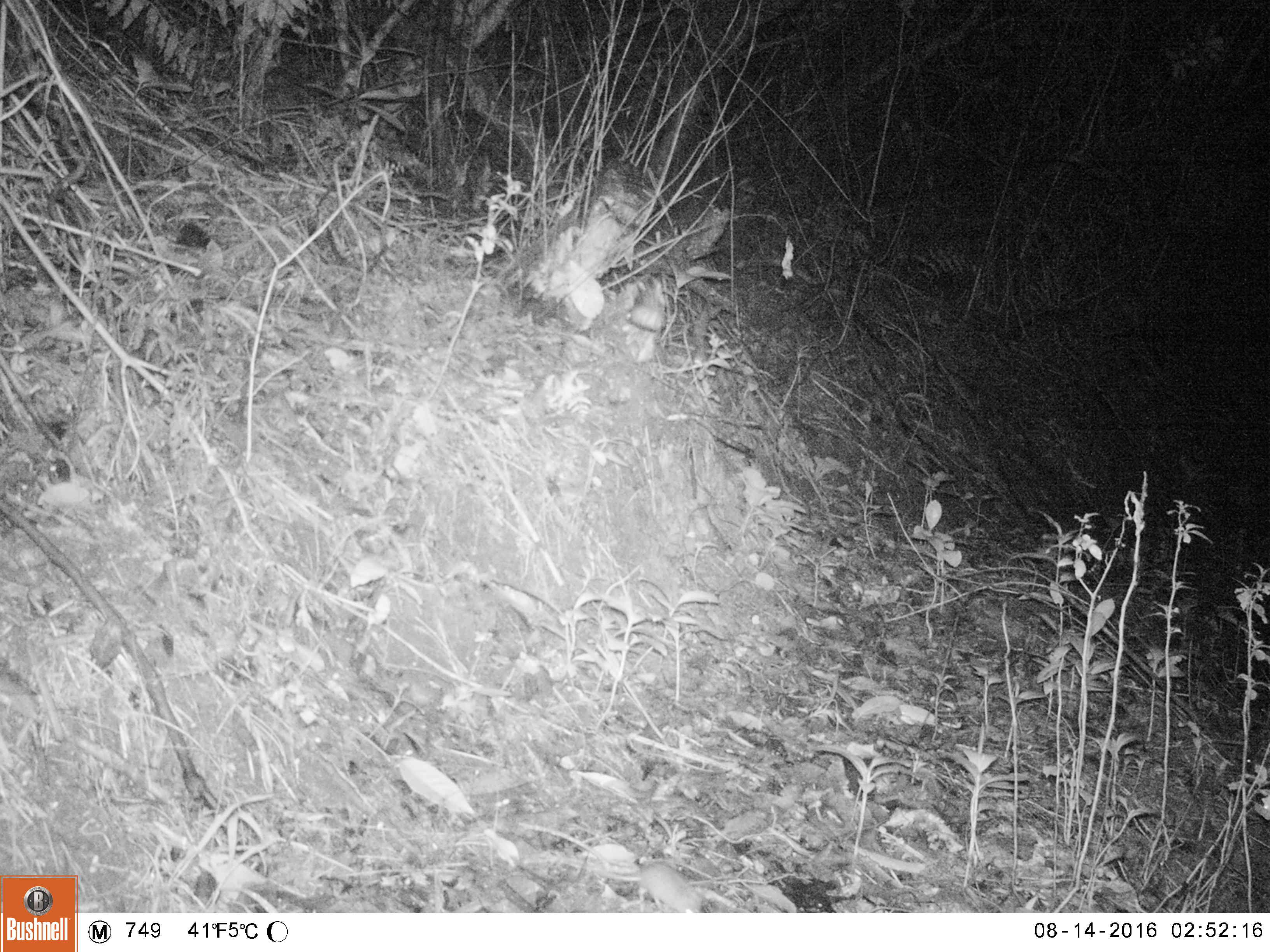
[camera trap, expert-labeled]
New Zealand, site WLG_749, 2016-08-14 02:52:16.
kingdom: Animalia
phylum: Chordata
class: Mammalia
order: Rodentia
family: Muridae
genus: Mus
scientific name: Mus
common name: mouse